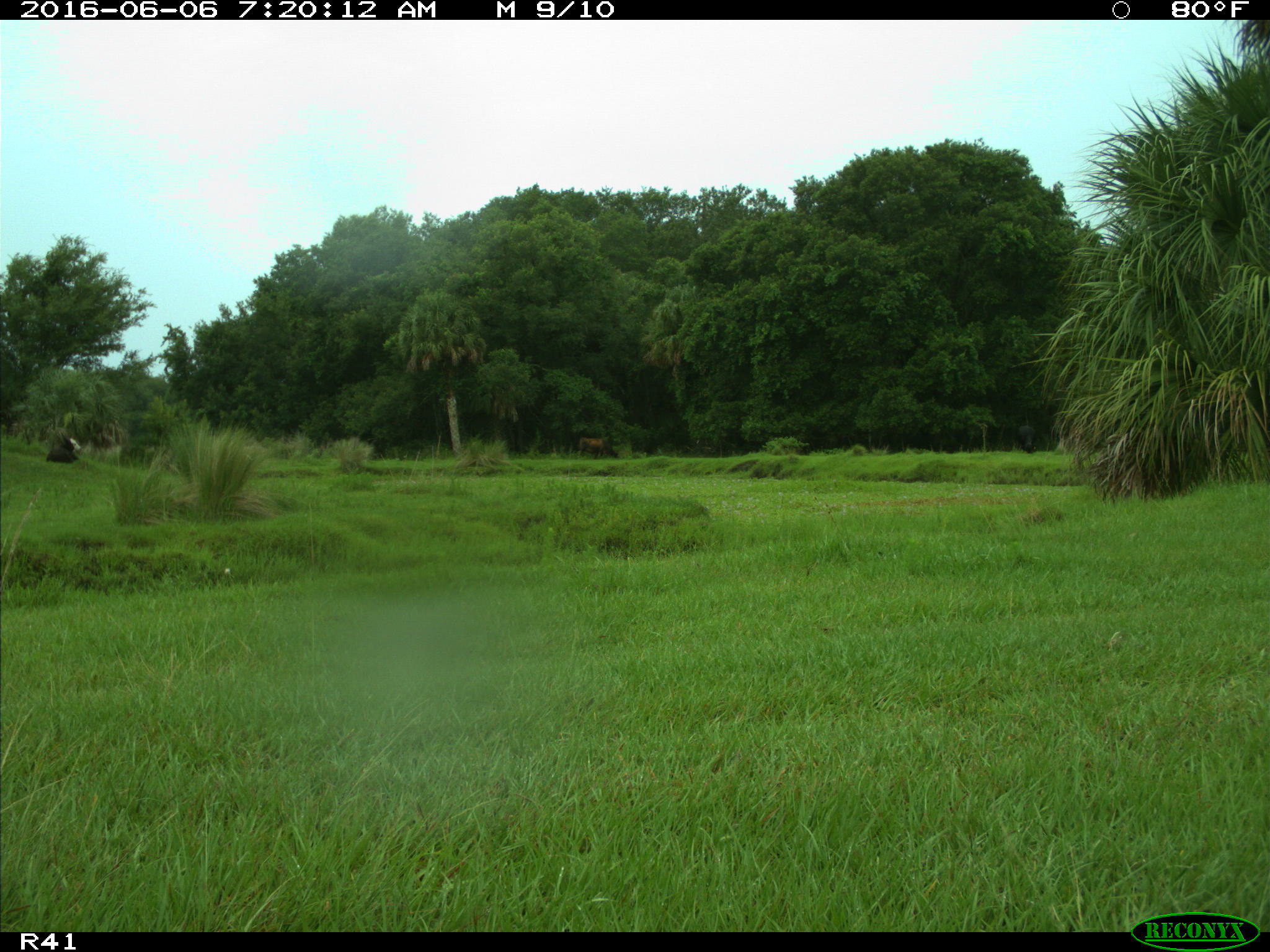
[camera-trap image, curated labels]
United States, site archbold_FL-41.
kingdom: Animalia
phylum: Chordata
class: Mammalia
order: Artiodactyla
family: Bovidae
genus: Bos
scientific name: Bos taurus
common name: domestic cow